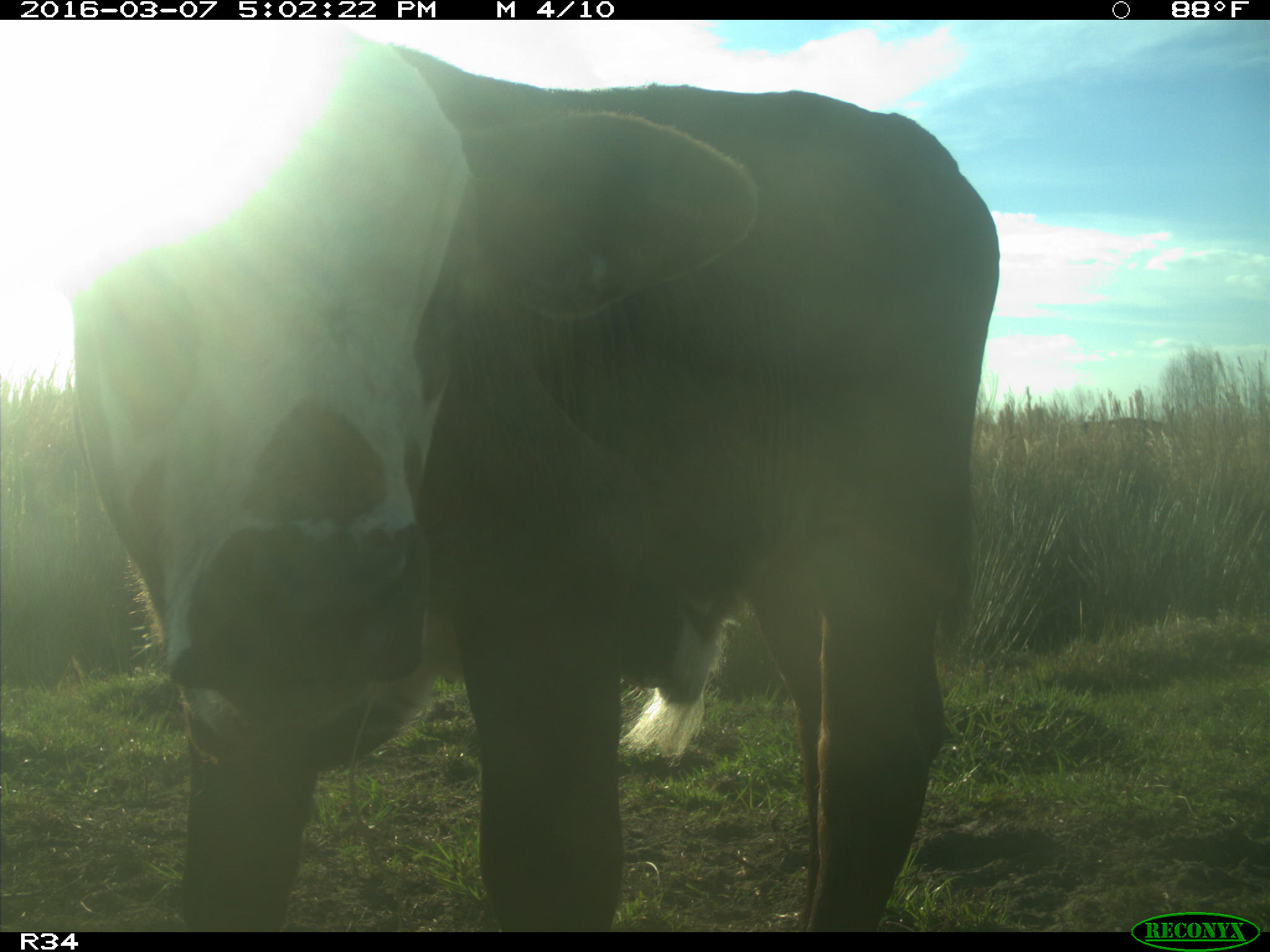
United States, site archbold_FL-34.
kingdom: Animalia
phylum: Chordata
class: Mammalia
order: Artiodactyla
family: Bovidae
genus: Bos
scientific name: Bos taurus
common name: domestic cow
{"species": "Bos taurus (domestic cow)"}